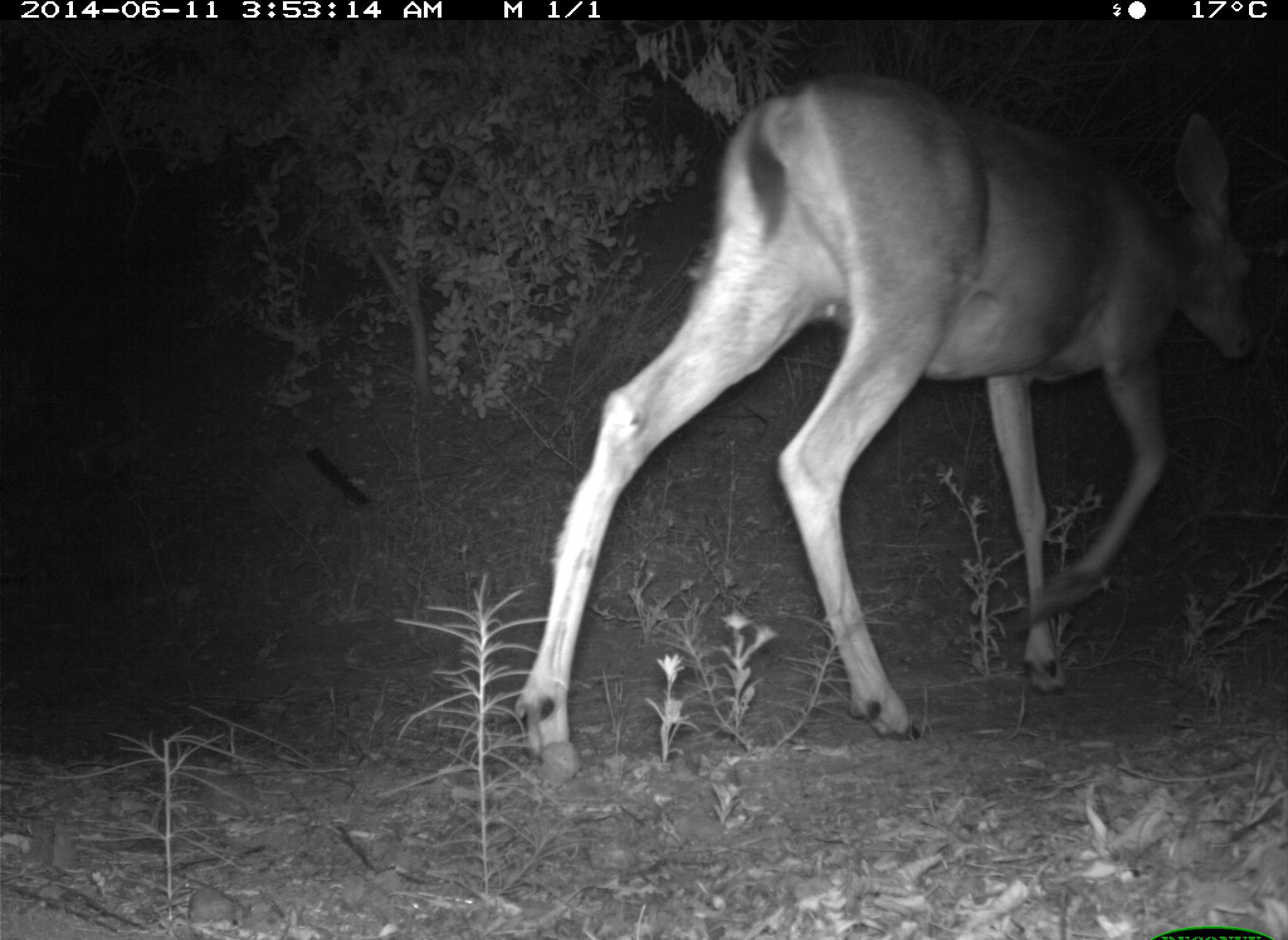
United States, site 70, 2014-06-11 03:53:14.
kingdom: Animalia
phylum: Chordata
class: Mammalia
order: Artiodactyla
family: Cervidae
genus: Odocoileus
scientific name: Odocoileus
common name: deer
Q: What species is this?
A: Deer (Odocoileus).